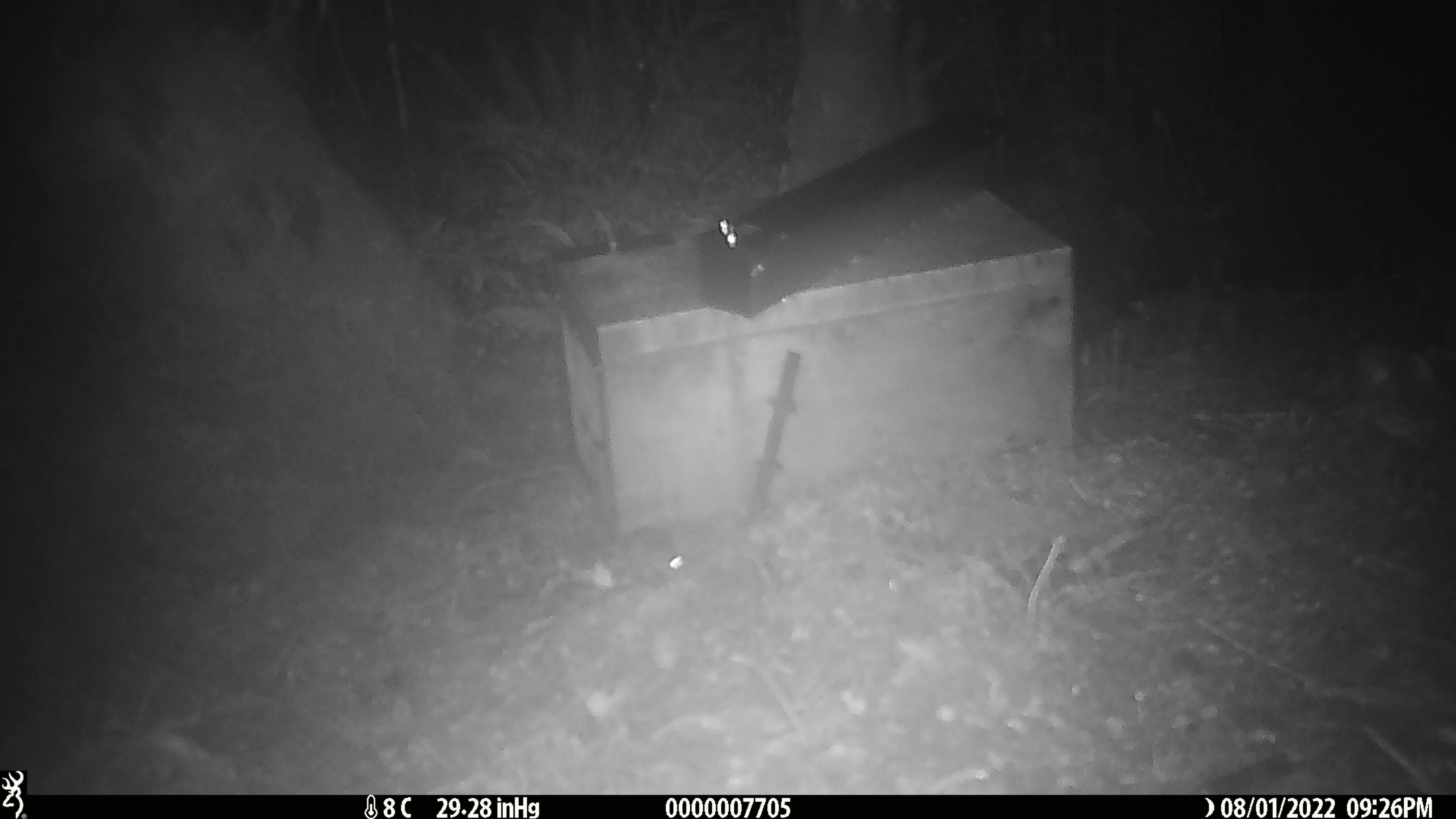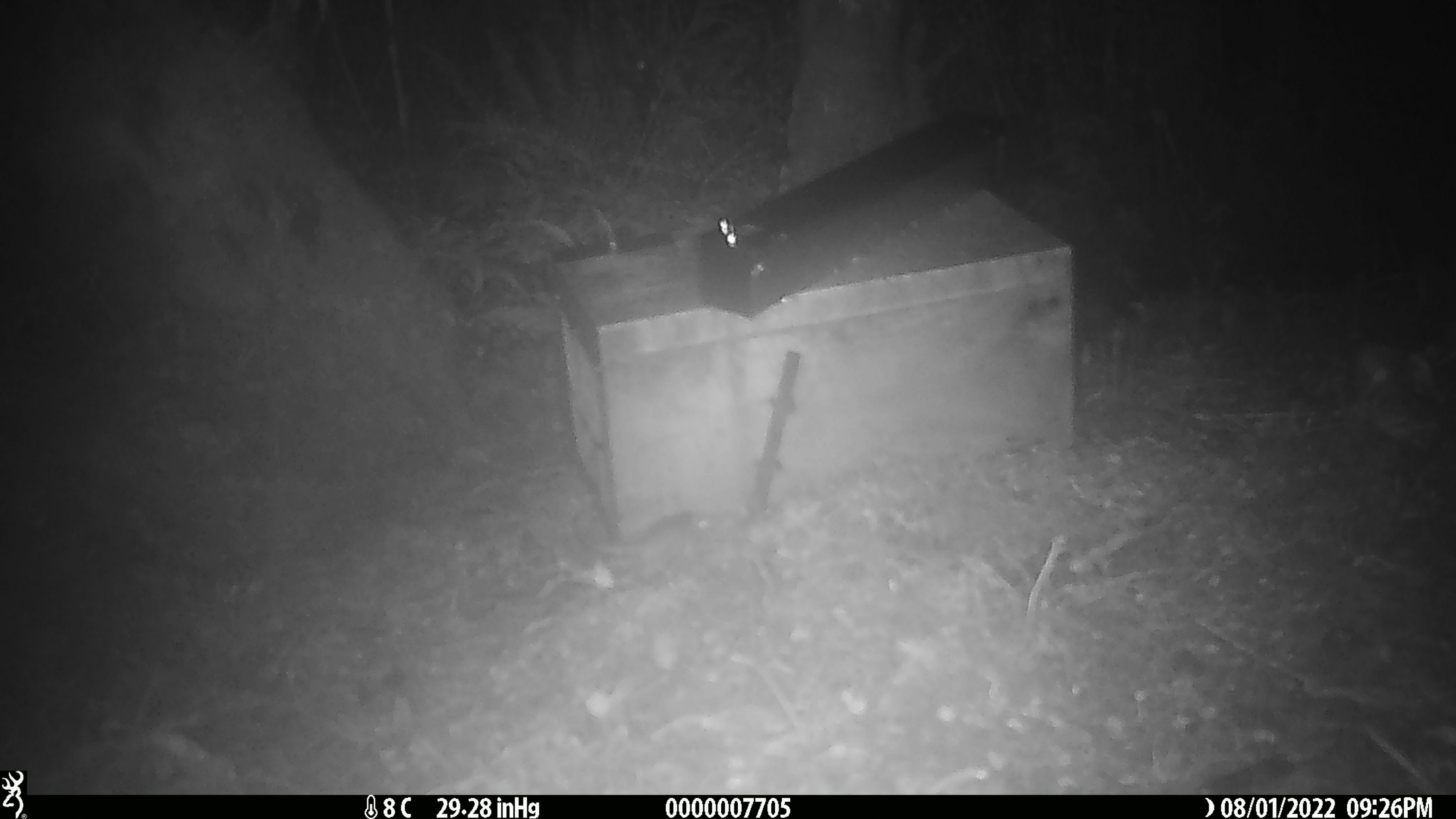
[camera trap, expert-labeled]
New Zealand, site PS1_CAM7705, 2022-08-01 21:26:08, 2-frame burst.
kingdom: Animalia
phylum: Chordata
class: Mammalia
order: Rodentia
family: Muridae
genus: Mus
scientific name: Mus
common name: mouse